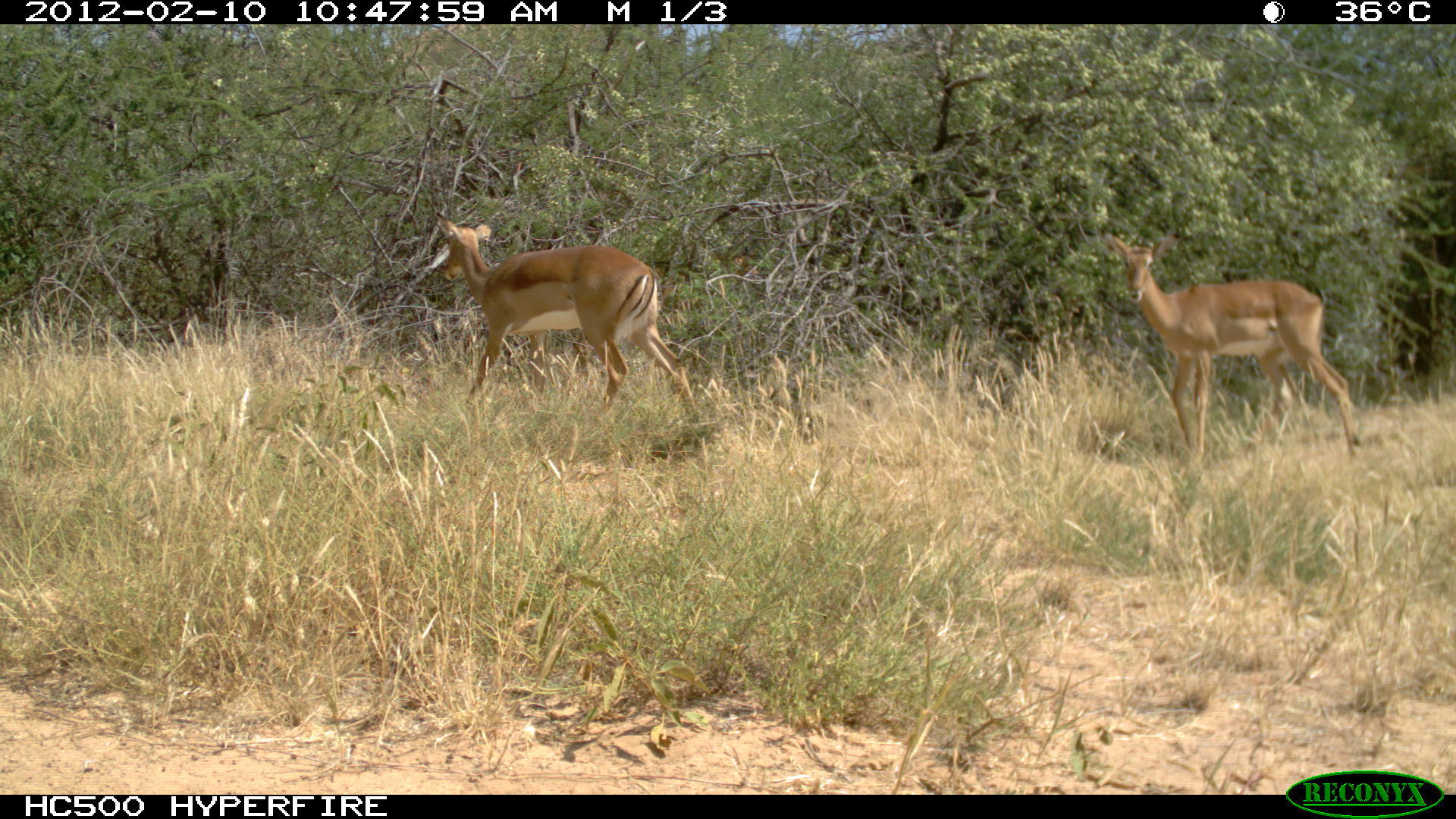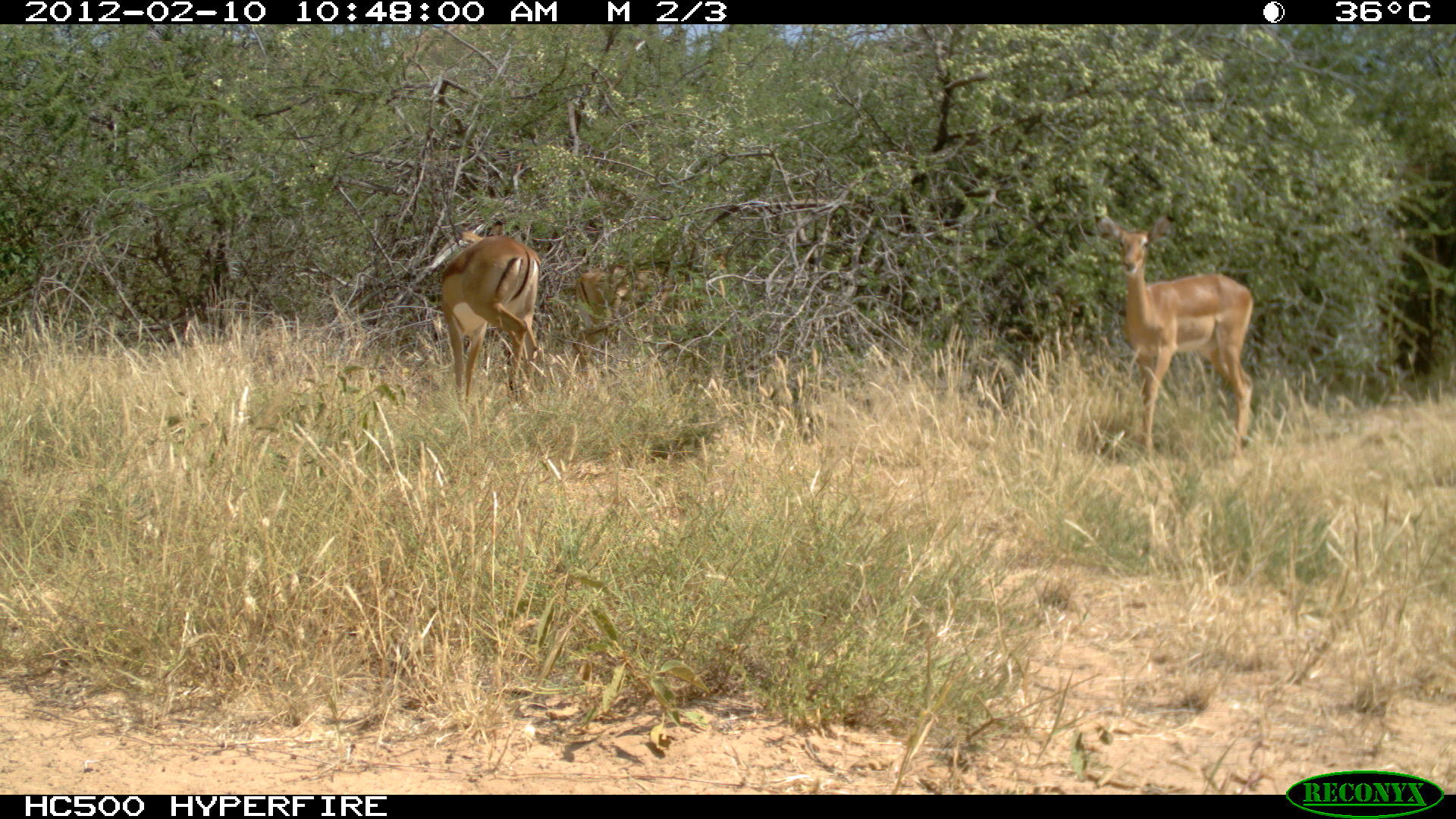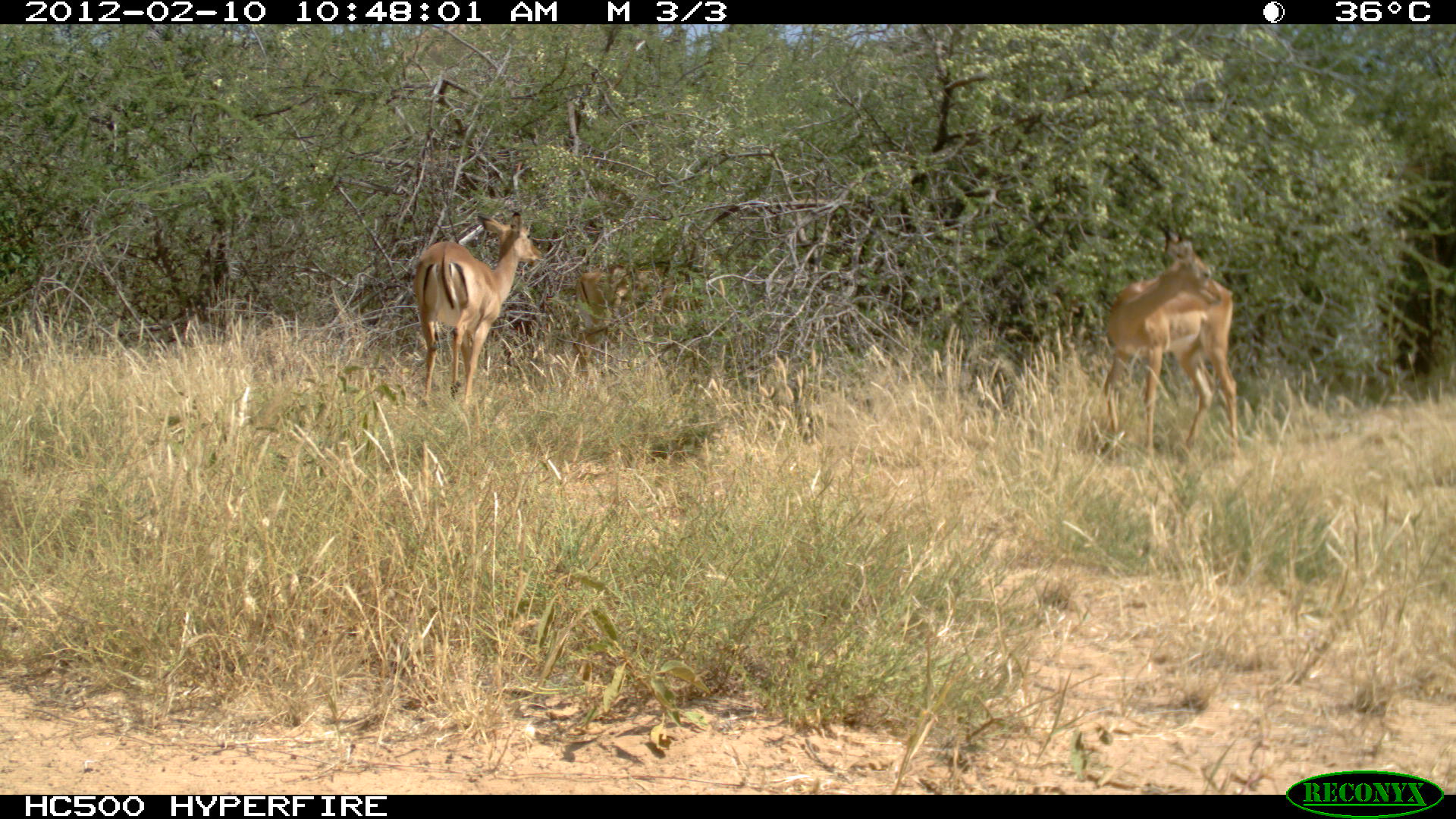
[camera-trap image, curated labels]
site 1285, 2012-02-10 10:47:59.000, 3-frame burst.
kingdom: Animalia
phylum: Chordata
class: Mammalia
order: Artiodactyla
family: Bovidae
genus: Aepyceros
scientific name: Aepyceros melampus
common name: impala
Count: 2.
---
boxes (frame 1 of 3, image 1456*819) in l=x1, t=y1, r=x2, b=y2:
aepyceros melampus: l=1103, t=228, r=1365, b=464; l=433, t=208, r=697, b=414; l=645, t=250, r=761, b=318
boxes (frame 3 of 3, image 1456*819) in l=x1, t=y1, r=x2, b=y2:
aepyceros melampus: l=1103, t=235, r=1243, b=459; l=411, t=211, r=543, b=412; l=574, t=263, r=705, b=379